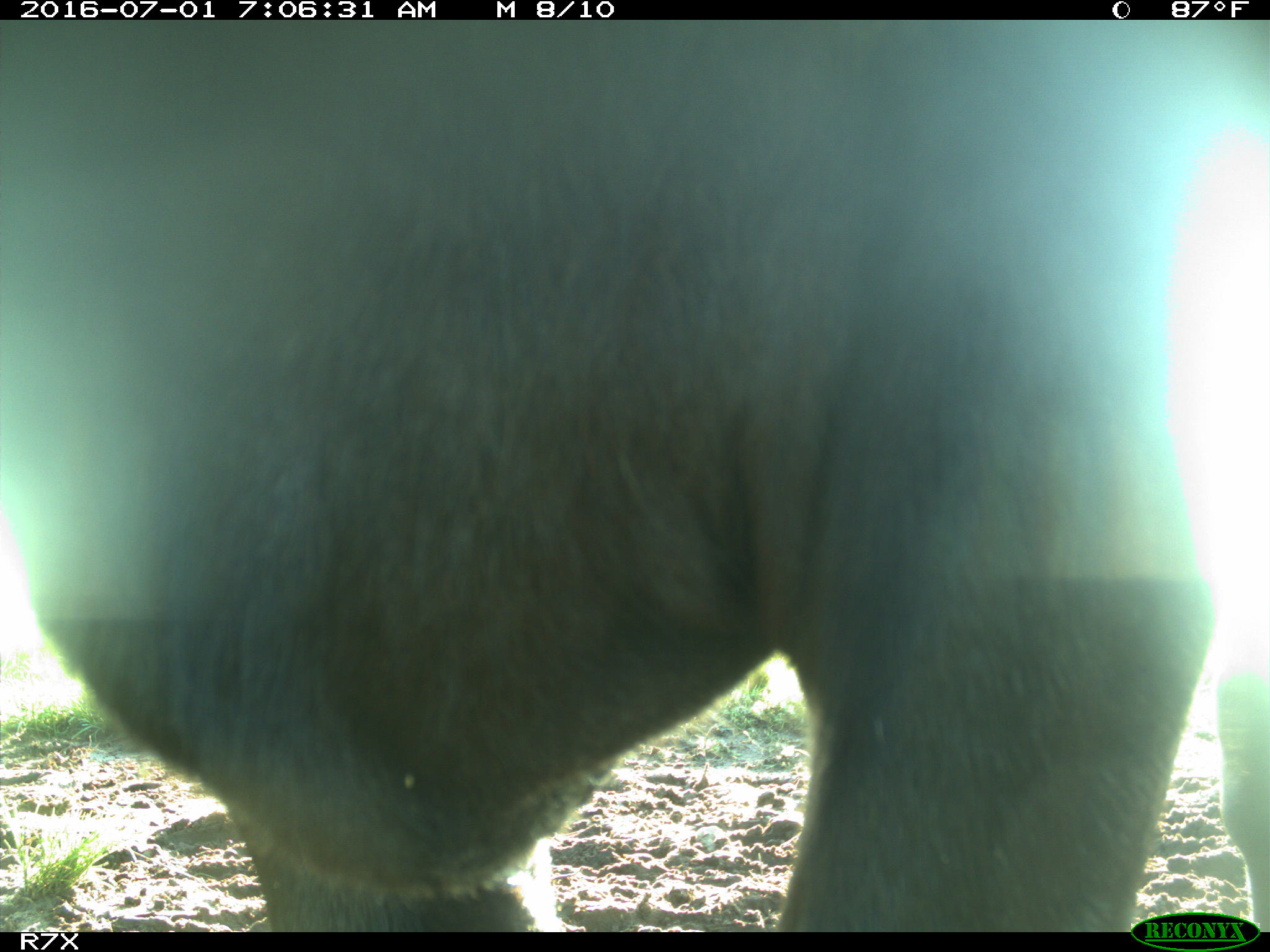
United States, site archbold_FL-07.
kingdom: Animalia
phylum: Chordata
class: Mammalia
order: Artiodactyla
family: Bovidae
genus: Bos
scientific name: Bos taurus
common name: domestic cow